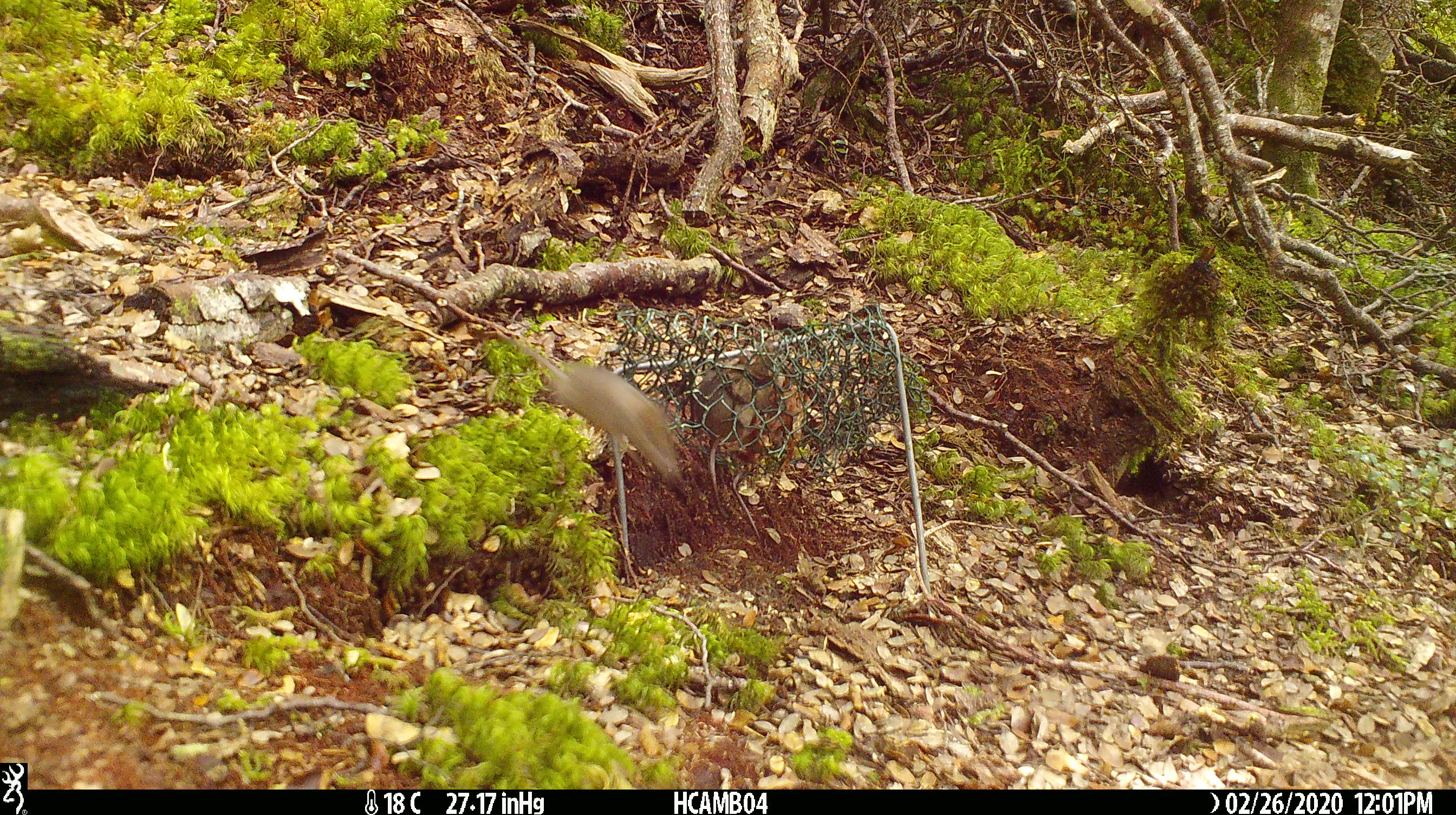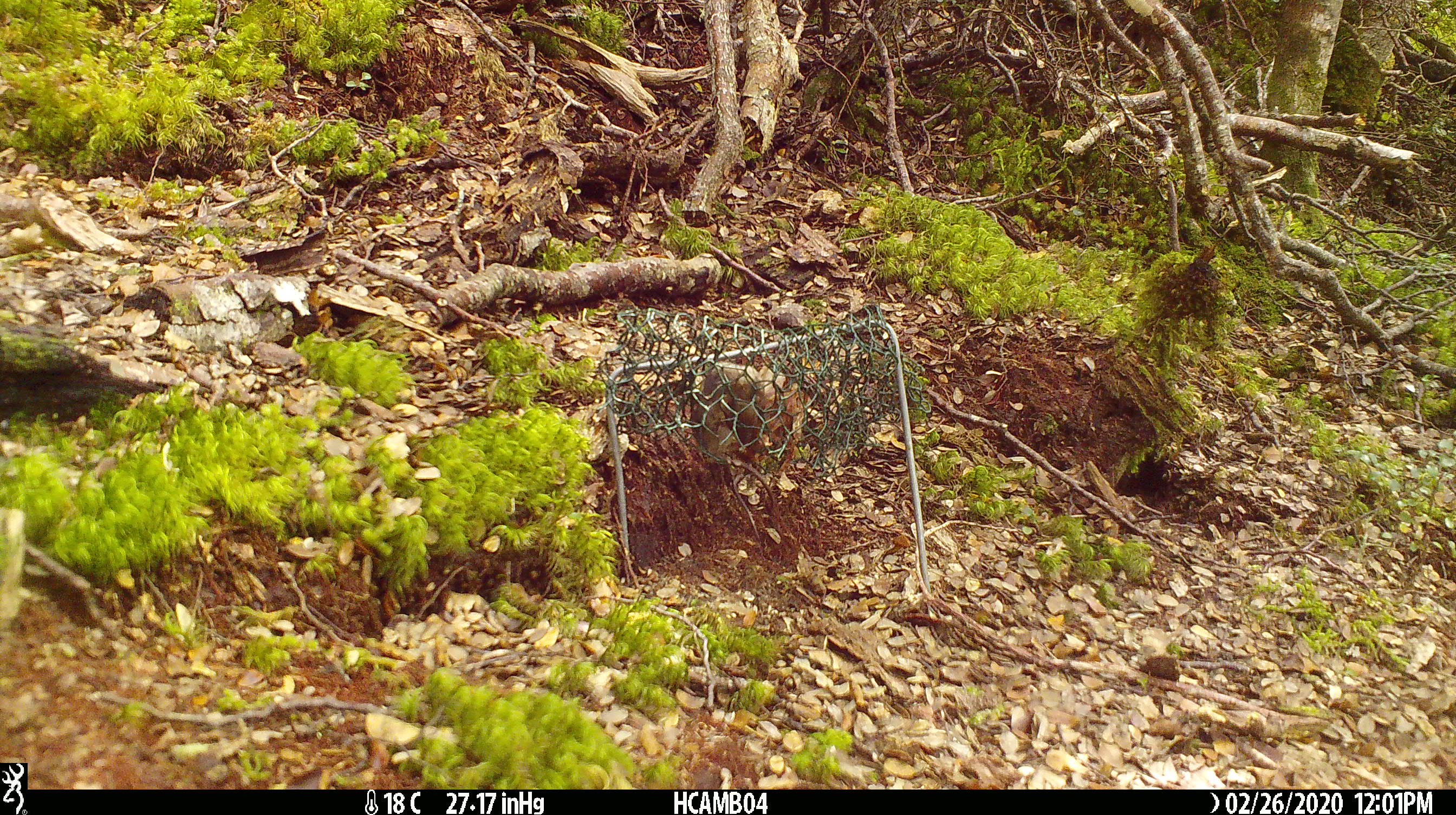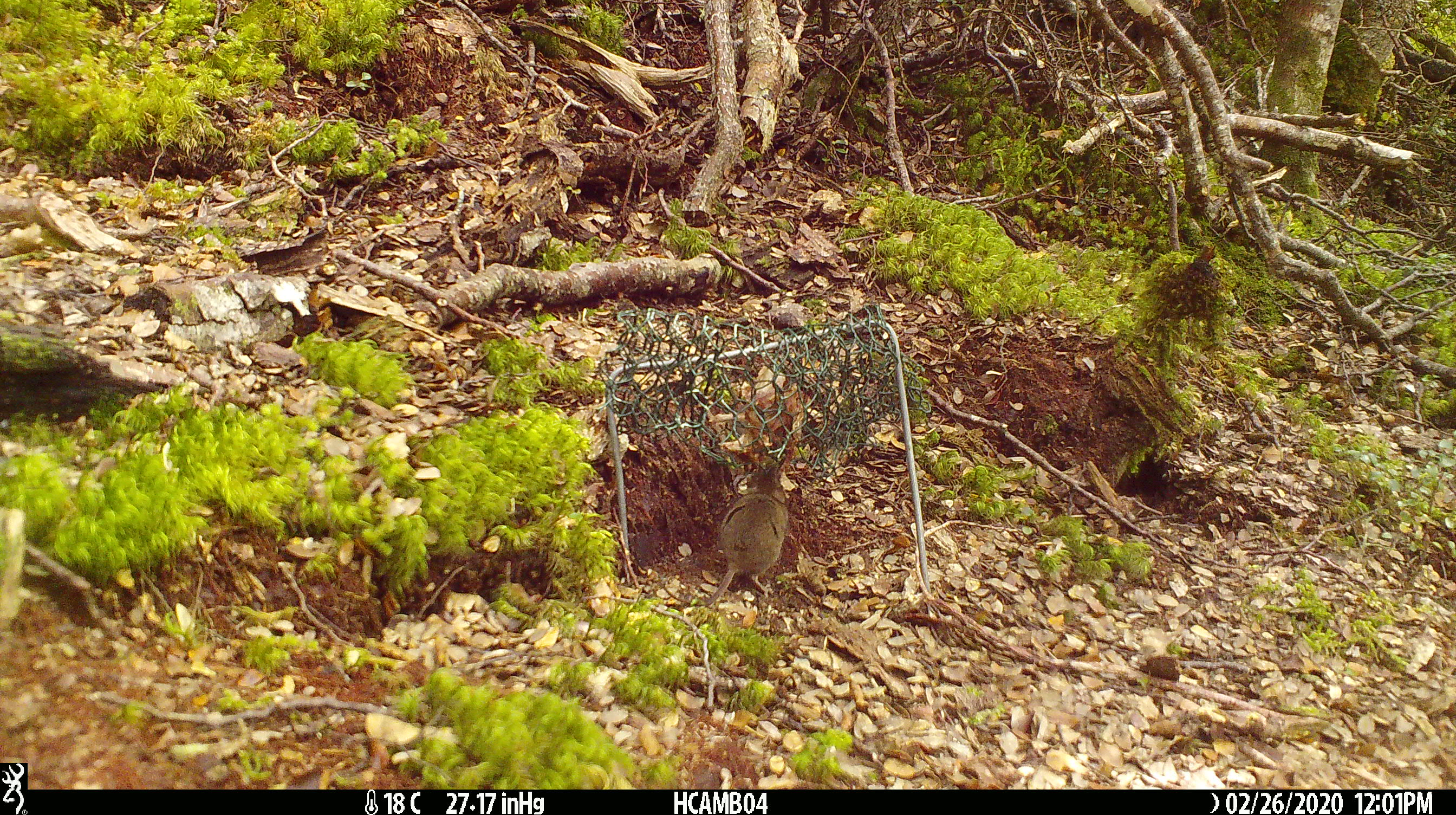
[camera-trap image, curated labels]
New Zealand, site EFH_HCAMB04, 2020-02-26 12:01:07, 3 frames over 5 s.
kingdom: Animalia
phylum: Chordata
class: Mammalia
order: Rodentia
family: Muridae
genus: Mus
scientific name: Mus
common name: mouse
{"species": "mouse (Mus)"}